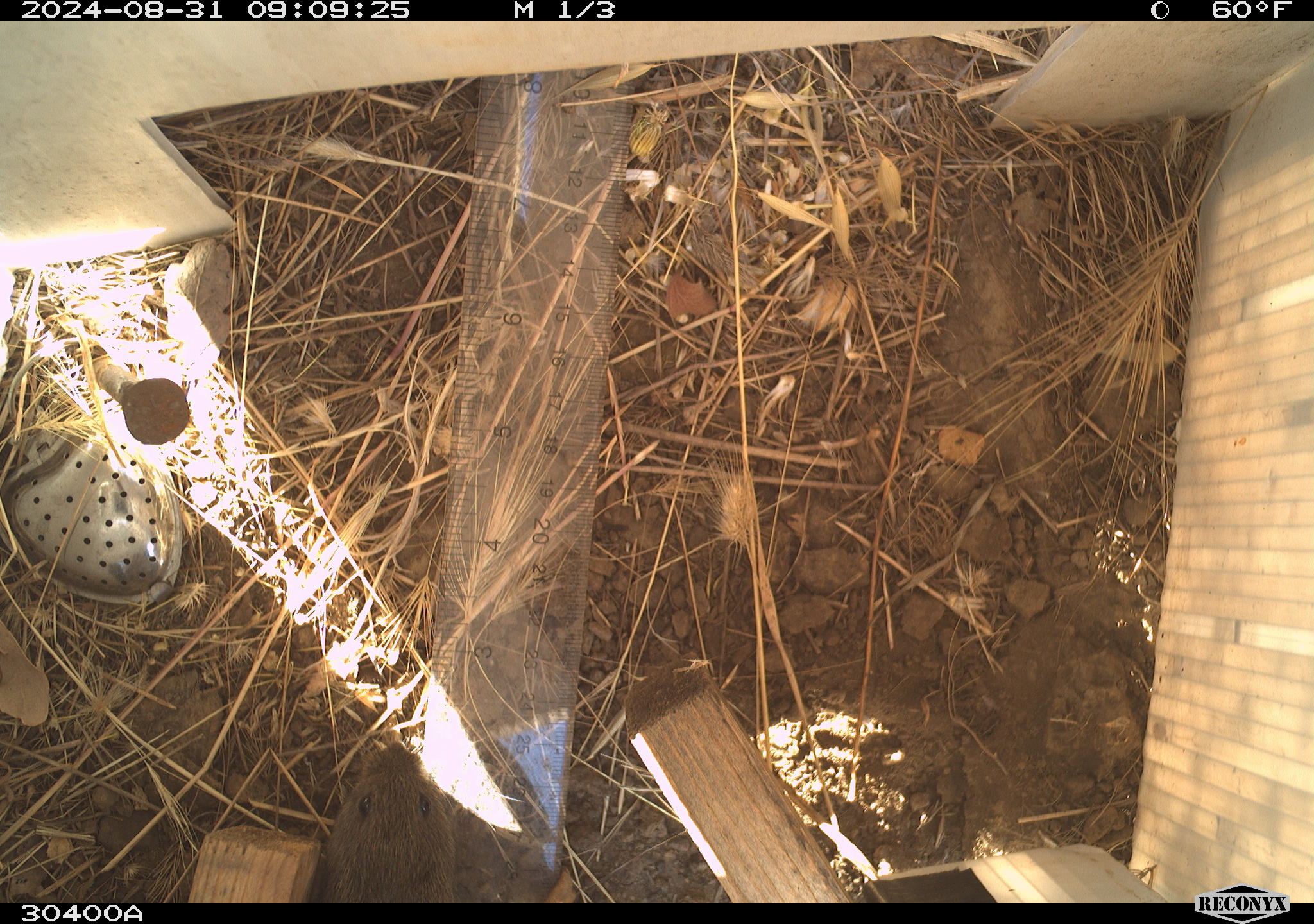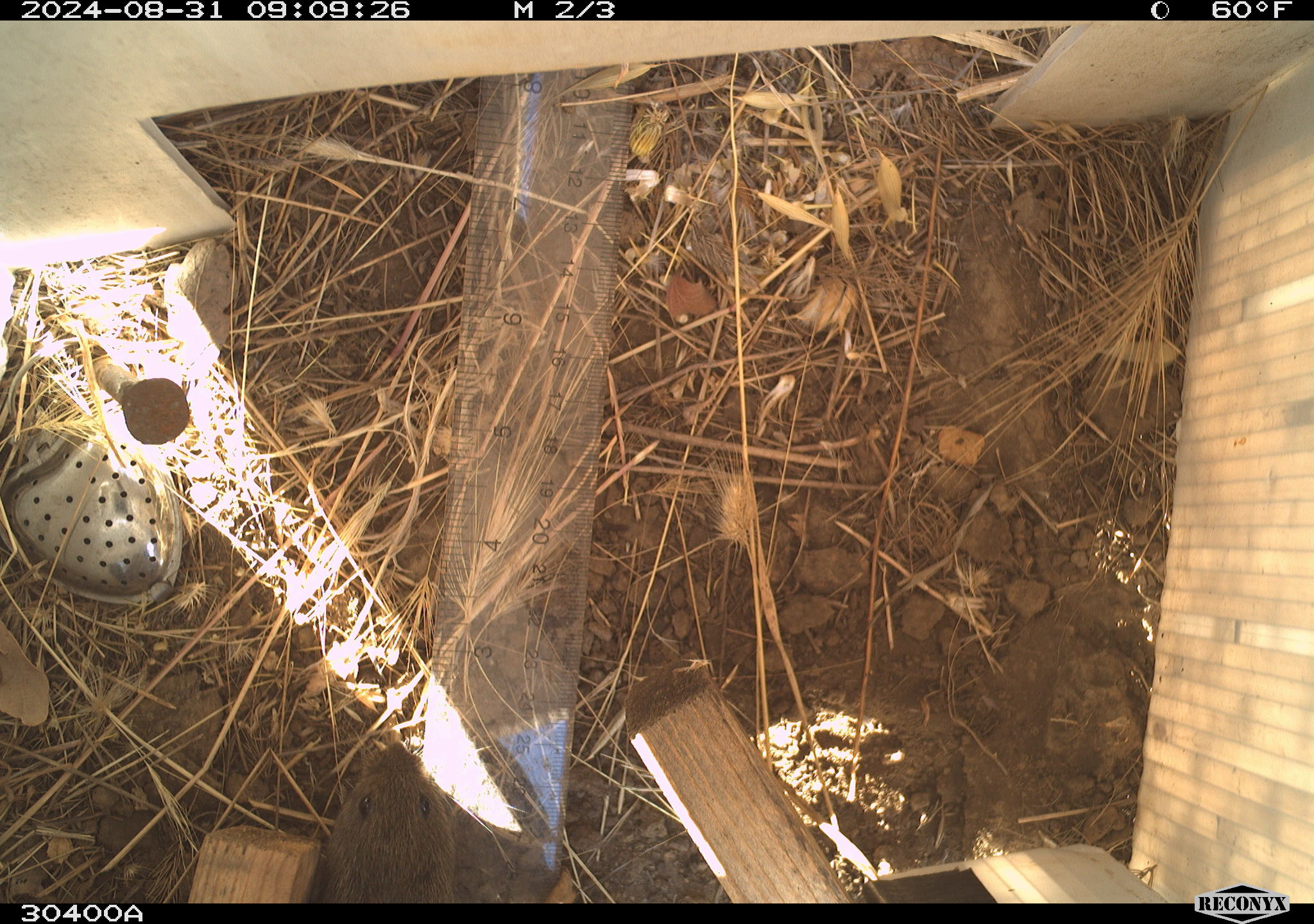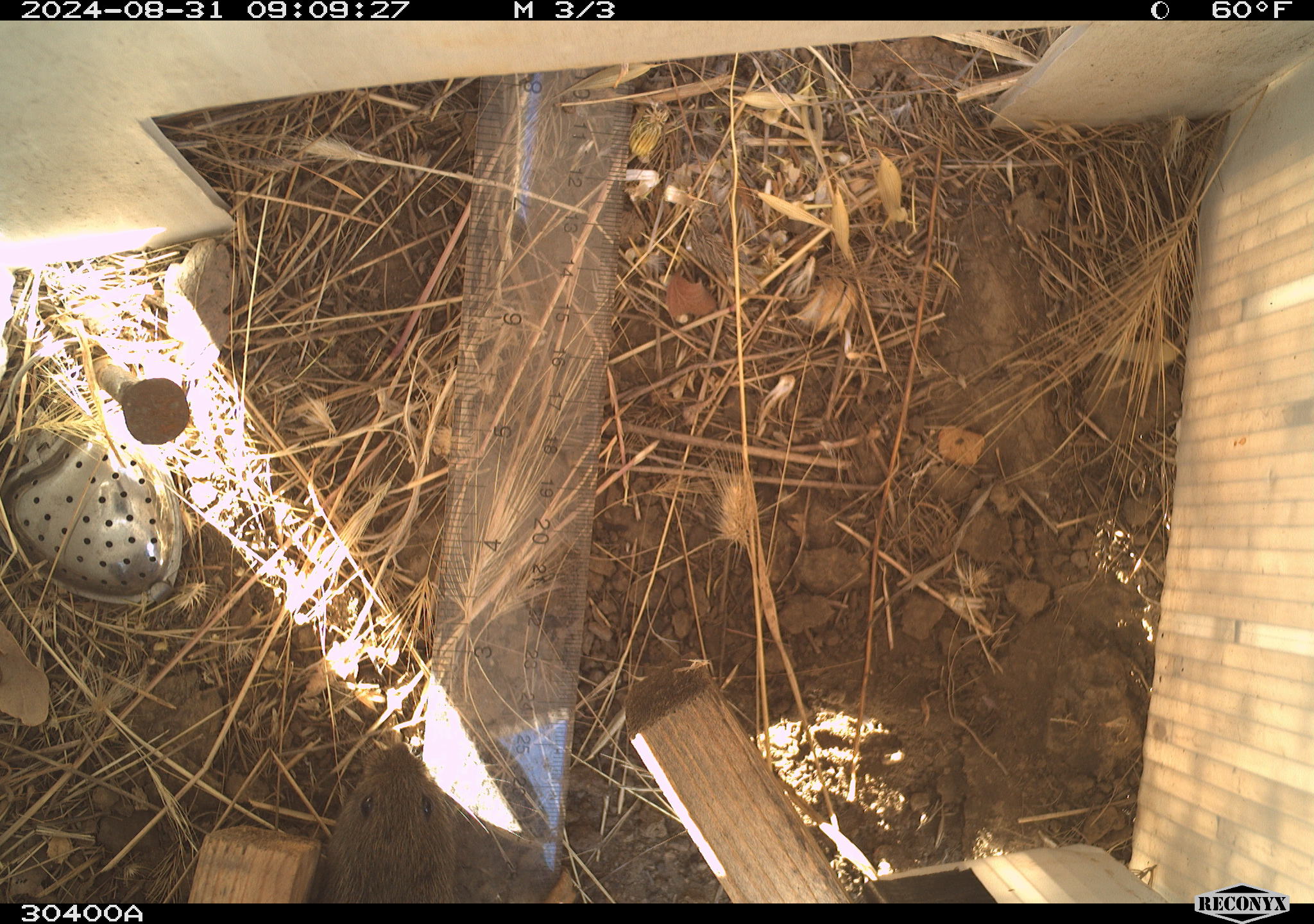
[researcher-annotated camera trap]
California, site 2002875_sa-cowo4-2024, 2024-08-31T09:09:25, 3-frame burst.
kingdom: Animalia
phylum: Chordata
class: Mammalia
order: Rodentia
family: Cricetidae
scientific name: Arvicolinae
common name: voles, lemmings, and muskrats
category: arvicolinae subfamily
Arvicolinae subfamily (voles, lemmings, and muskrats) (Arvicolinae).